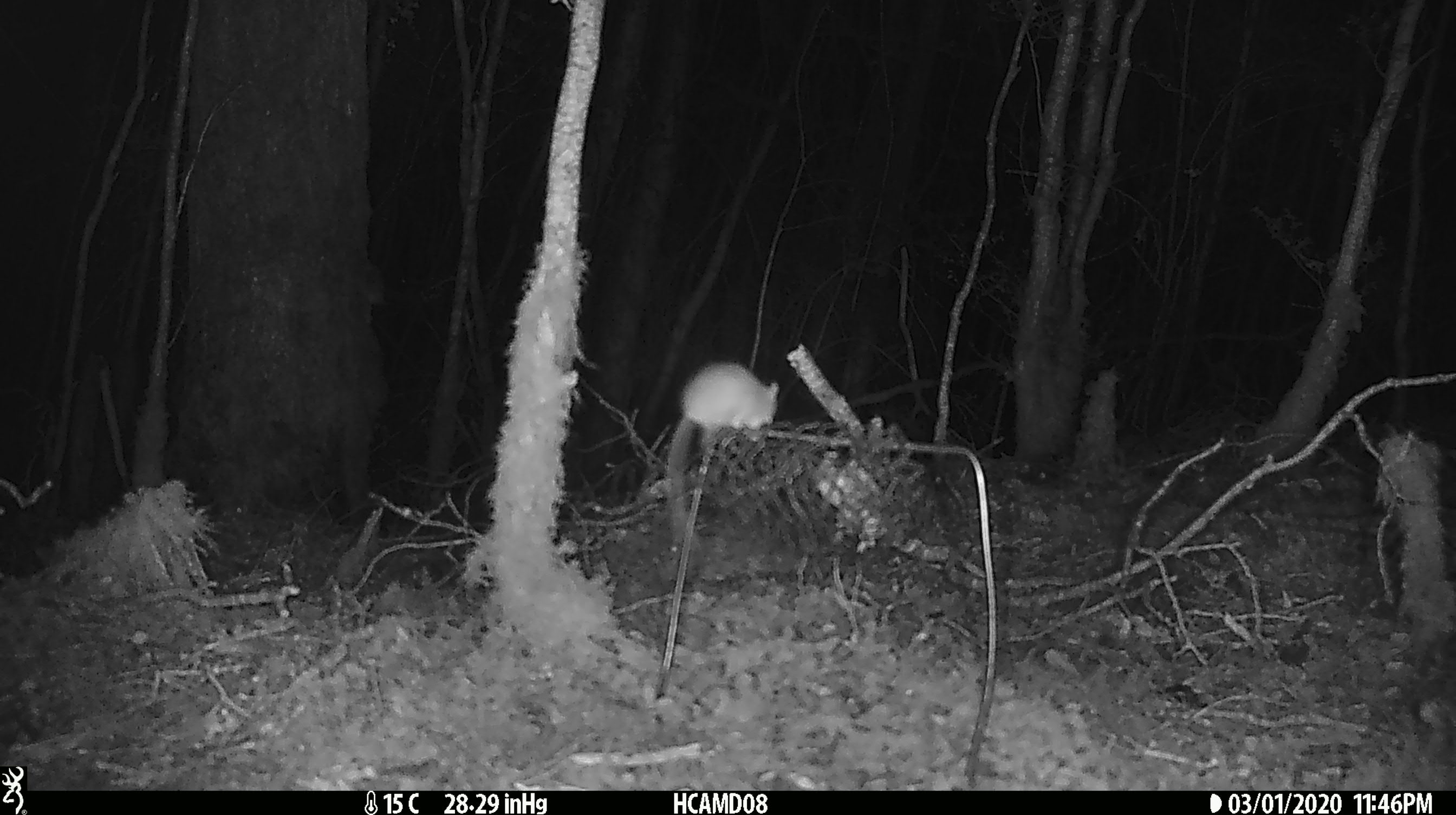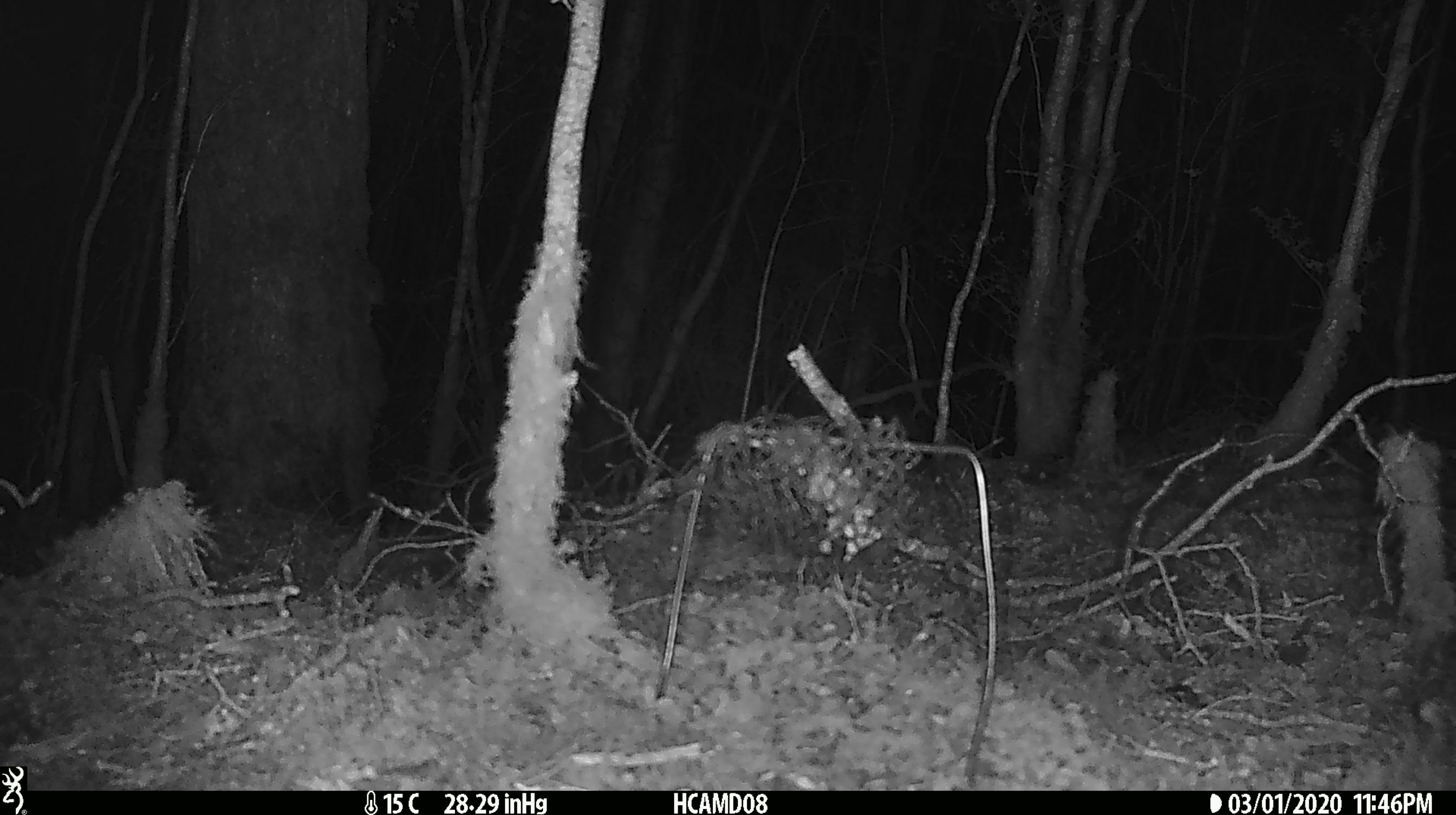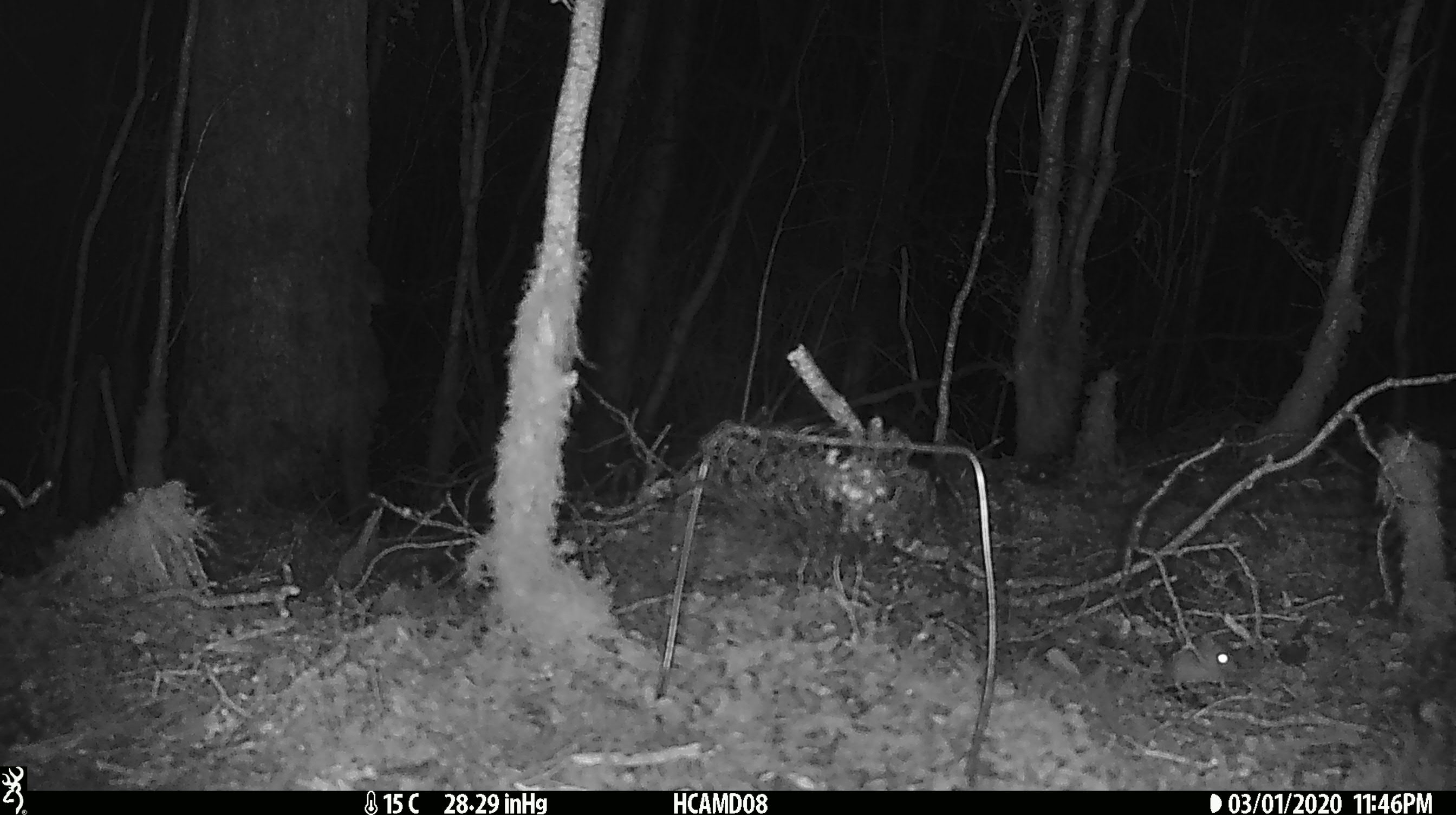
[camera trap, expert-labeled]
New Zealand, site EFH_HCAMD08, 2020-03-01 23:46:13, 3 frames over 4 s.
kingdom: Animalia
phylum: Chordata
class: Mammalia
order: Rodentia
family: Muridae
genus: Mus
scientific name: Mus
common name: mouse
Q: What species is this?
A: Mouse (Mus).